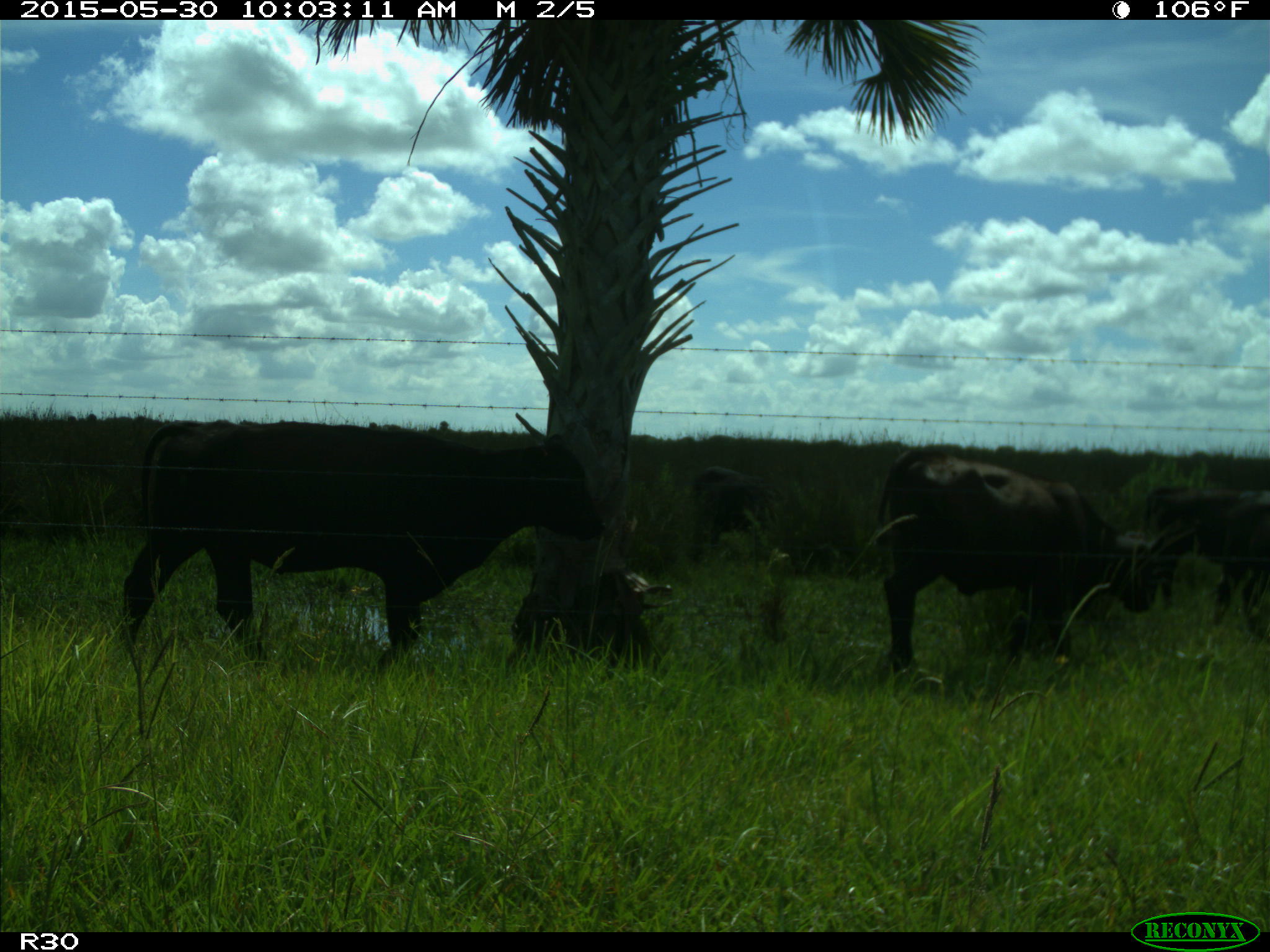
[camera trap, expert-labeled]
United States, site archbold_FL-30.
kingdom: Animalia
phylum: Chordata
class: Mammalia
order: Artiodactyla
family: Bovidae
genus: Bos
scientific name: Bos taurus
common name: domestic cow